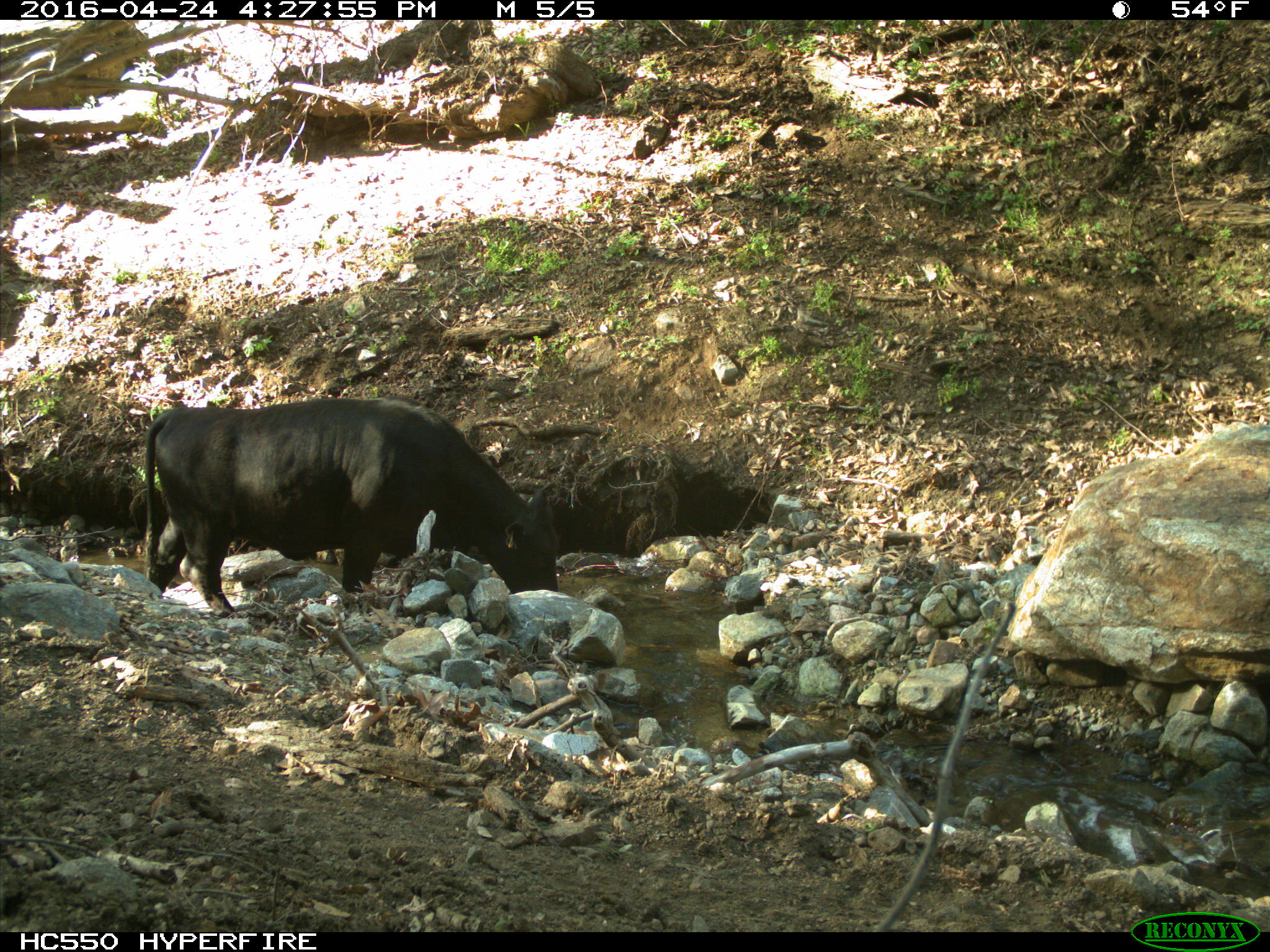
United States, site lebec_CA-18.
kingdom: Animalia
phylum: Chordata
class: Mammalia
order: Artiodactyla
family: Bovidae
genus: Bos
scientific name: Bos taurus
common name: domestic cow